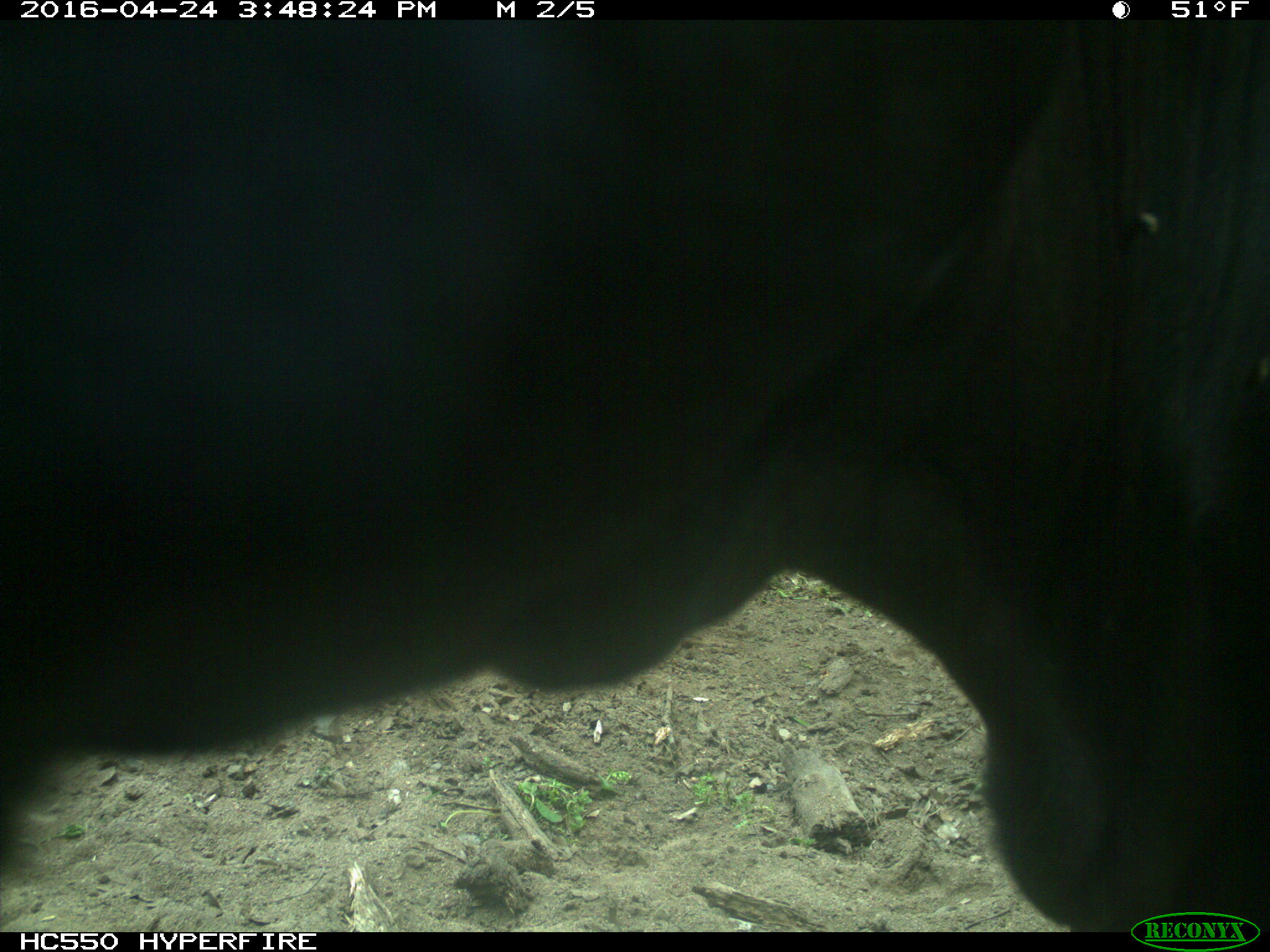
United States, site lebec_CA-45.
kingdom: Animalia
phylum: Chordata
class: Mammalia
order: Artiodactyla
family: Bovidae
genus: Bos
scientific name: Bos taurus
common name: domestic cow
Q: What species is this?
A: Bos taurus (domestic cow).